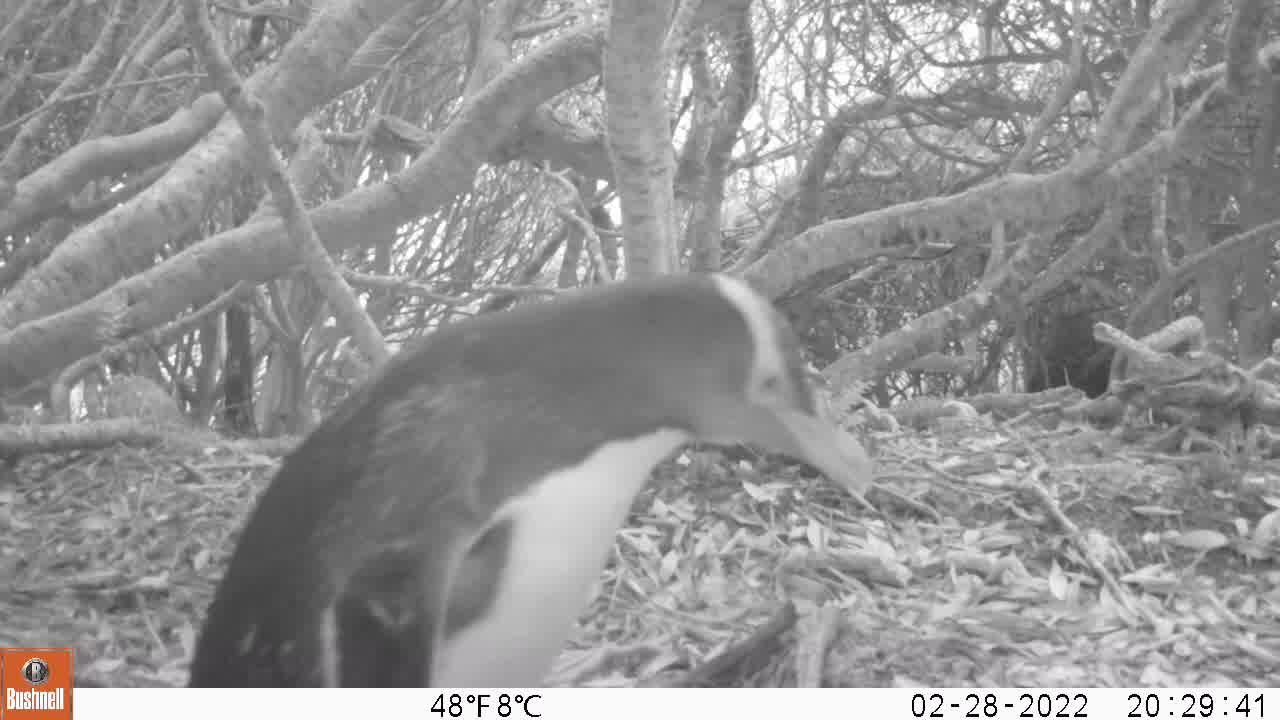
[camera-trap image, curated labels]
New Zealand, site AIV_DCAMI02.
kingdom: Animalia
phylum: Chordata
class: Aves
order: Sphenisciformes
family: Spheniscidae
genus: Megadyptes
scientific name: Megadyptes antipodes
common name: yellow-eyed penguin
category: yellow eyed penguin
Yellow eyed penguin (yellow-eyed penguin) (Megadyptes antipodes).